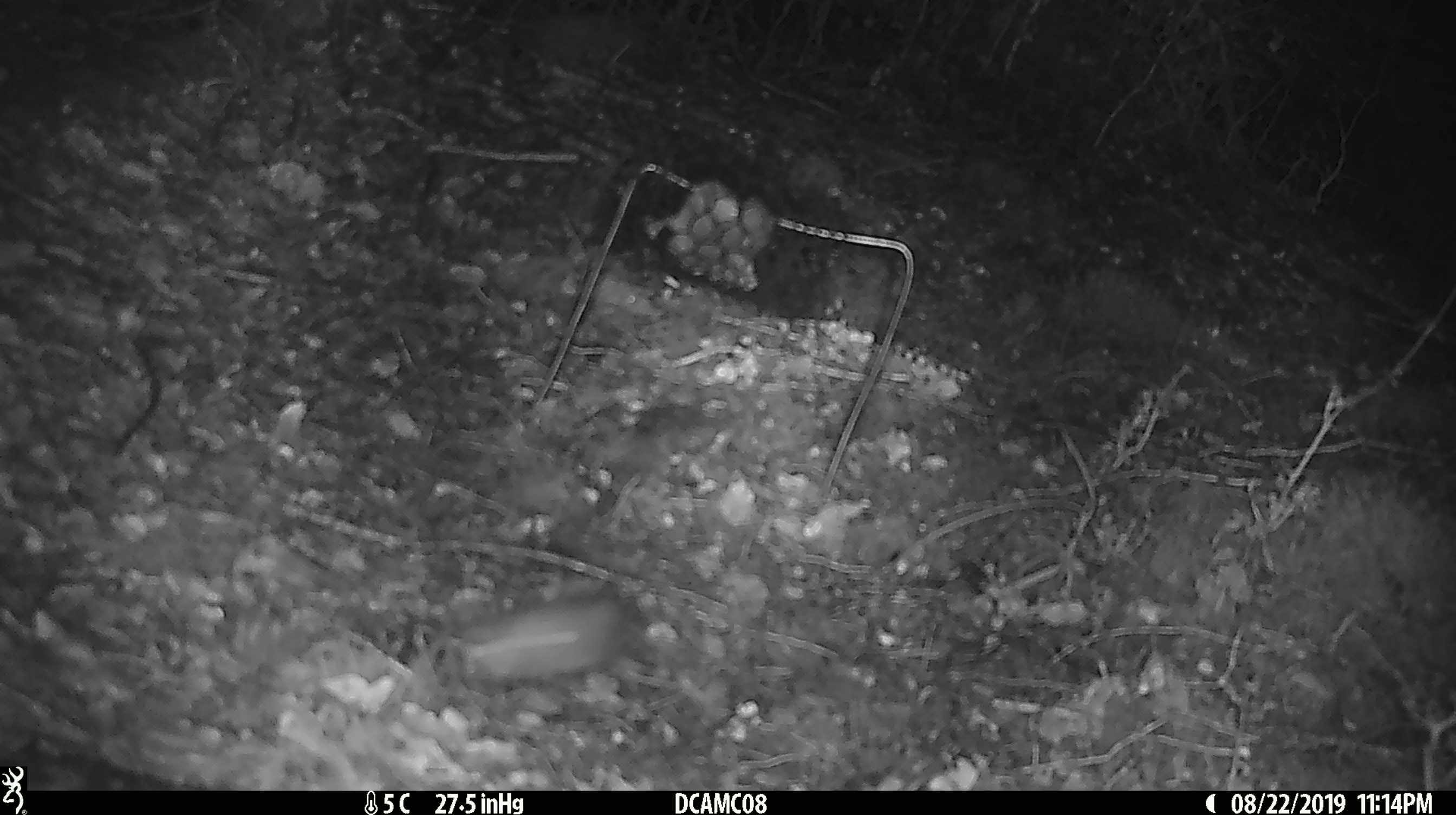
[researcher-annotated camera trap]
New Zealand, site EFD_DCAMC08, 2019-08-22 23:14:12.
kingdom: Animalia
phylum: Chordata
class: Mammalia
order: Rodentia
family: Muridae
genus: Mus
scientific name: Mus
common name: mouse